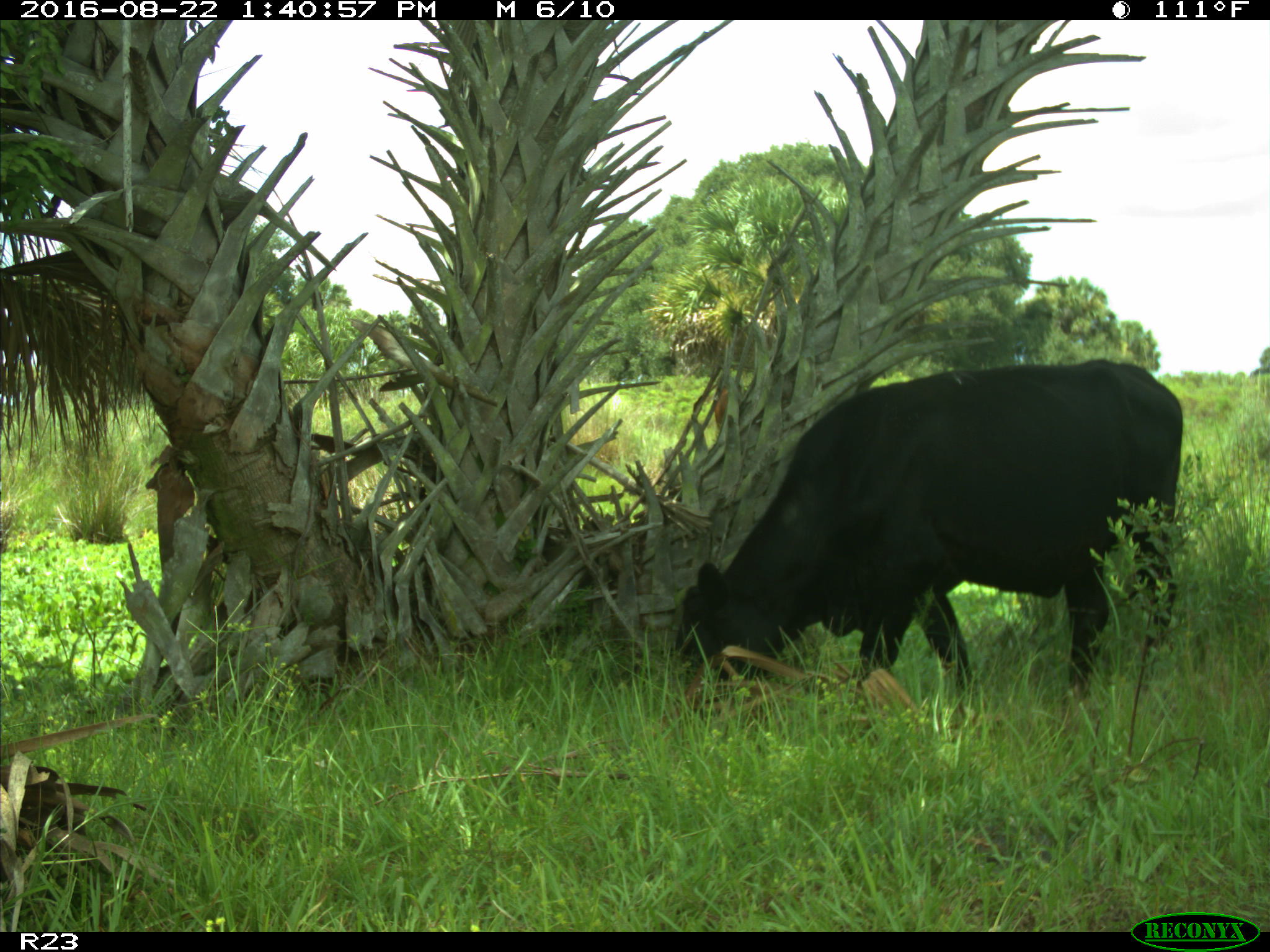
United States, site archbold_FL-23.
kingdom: Animalia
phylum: Chordata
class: Mammalia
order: Artiodactyla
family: Bovidae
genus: Bos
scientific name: Bos taurus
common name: domestic cow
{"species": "Bos taurus (domestic cow)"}